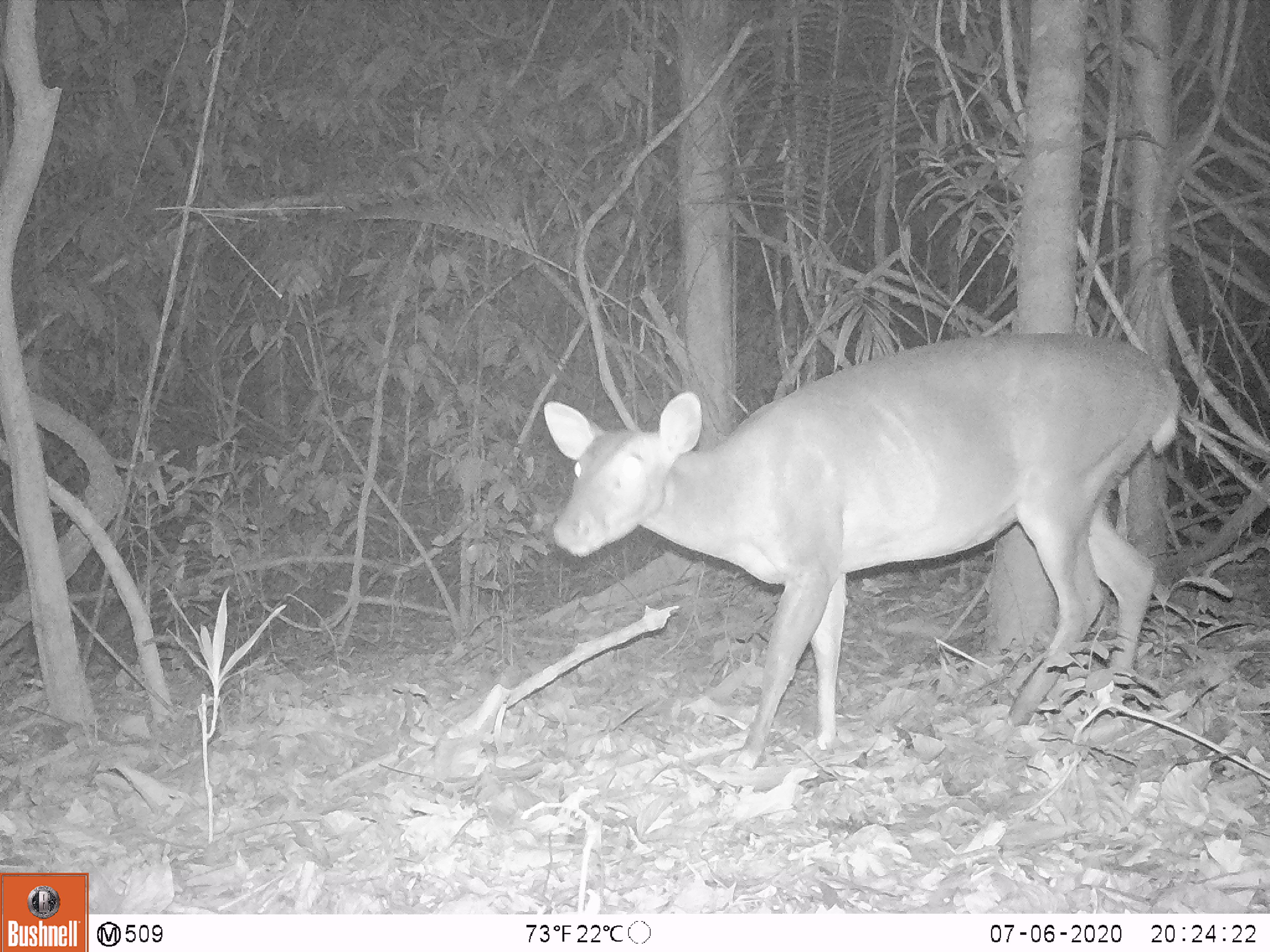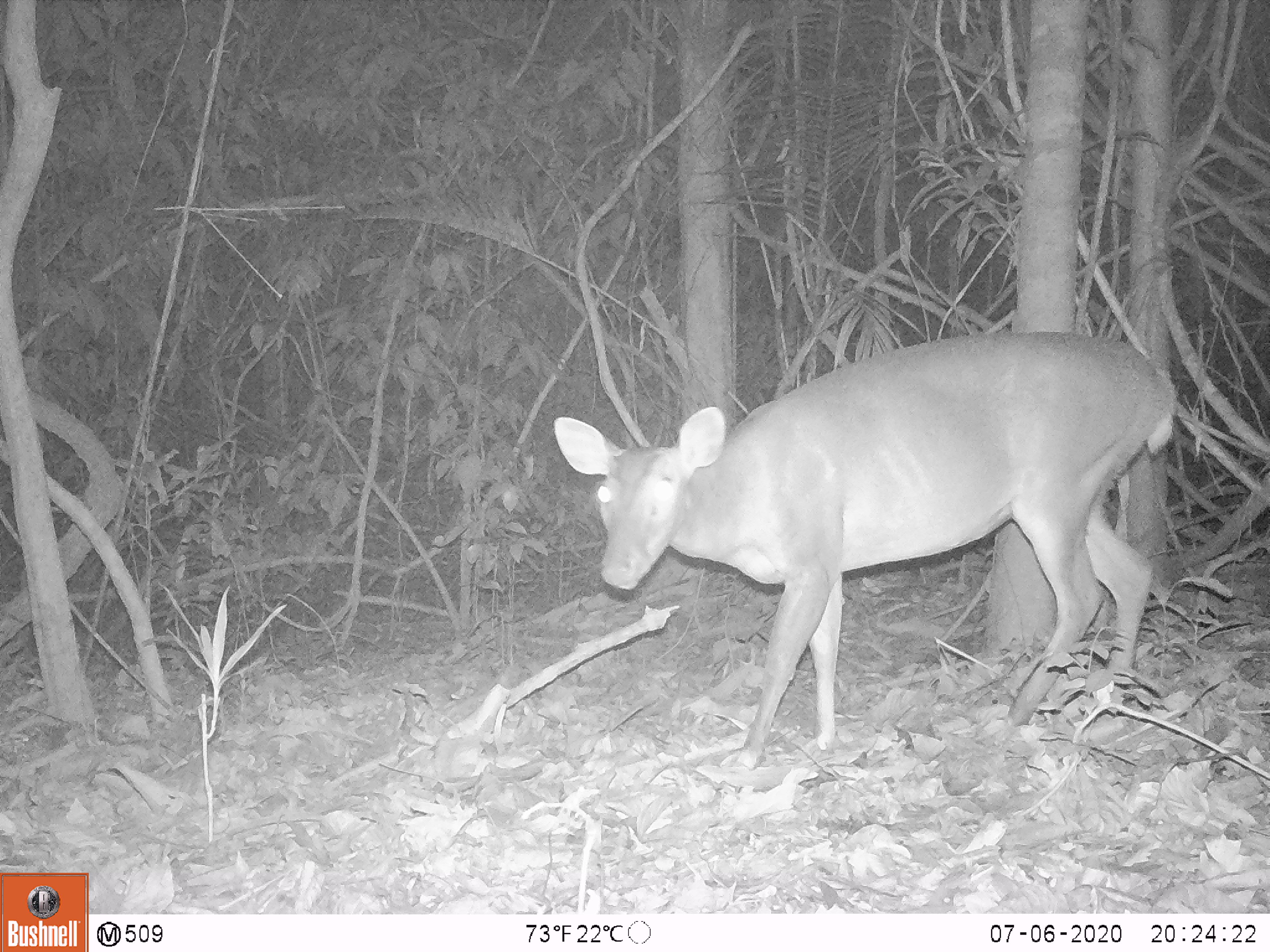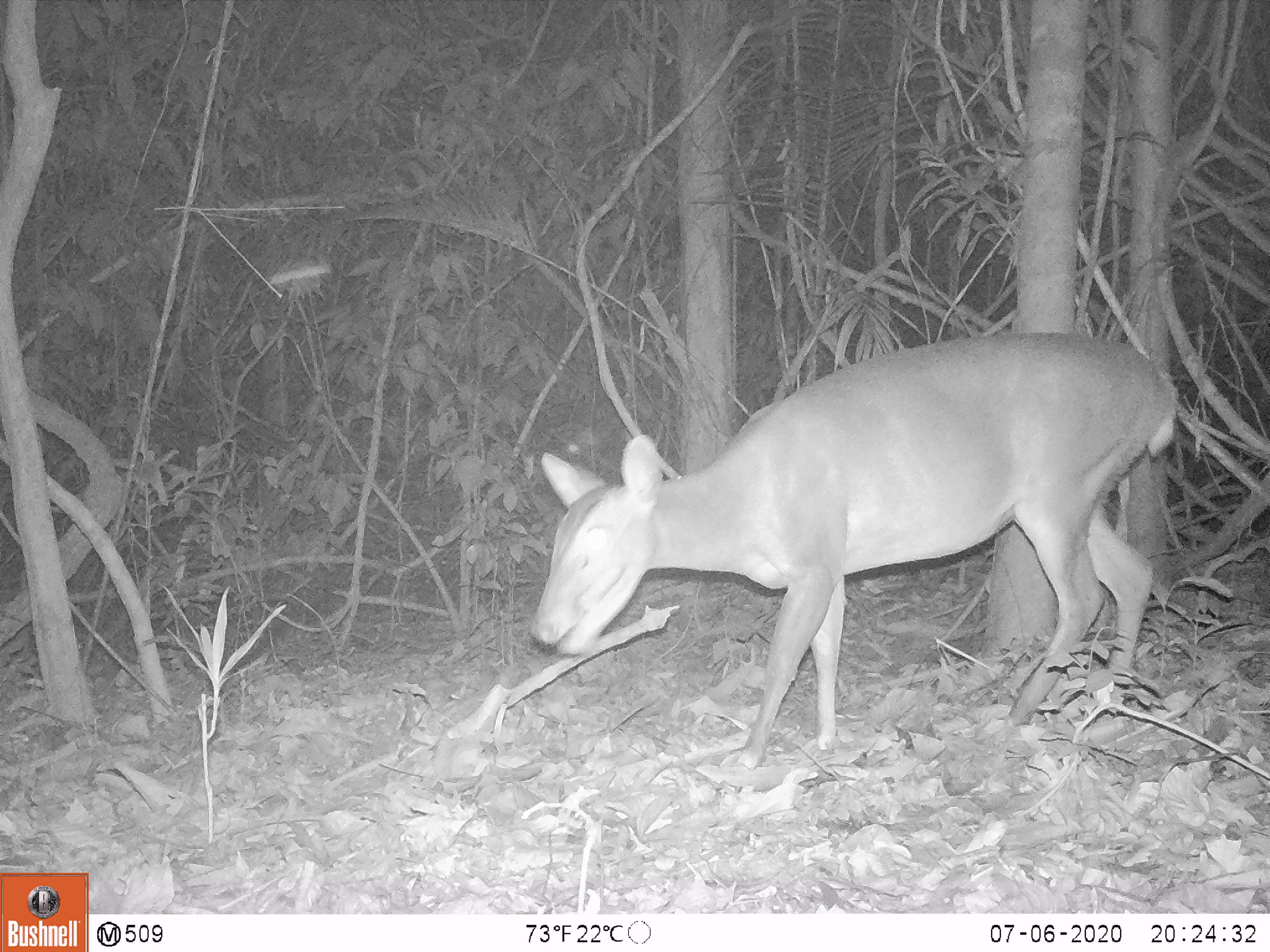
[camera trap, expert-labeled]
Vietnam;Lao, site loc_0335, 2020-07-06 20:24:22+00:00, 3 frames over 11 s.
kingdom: Animalia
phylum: Chordata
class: Mammalia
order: Artiodactyla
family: Cervidae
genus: Muntiacus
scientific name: Muntiacus vuquangensis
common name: large-antlered muntjac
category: large antlered muntjac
Large antlered muntjac (large-antlered muntjac) (Muntiacus vuquangensis). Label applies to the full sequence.